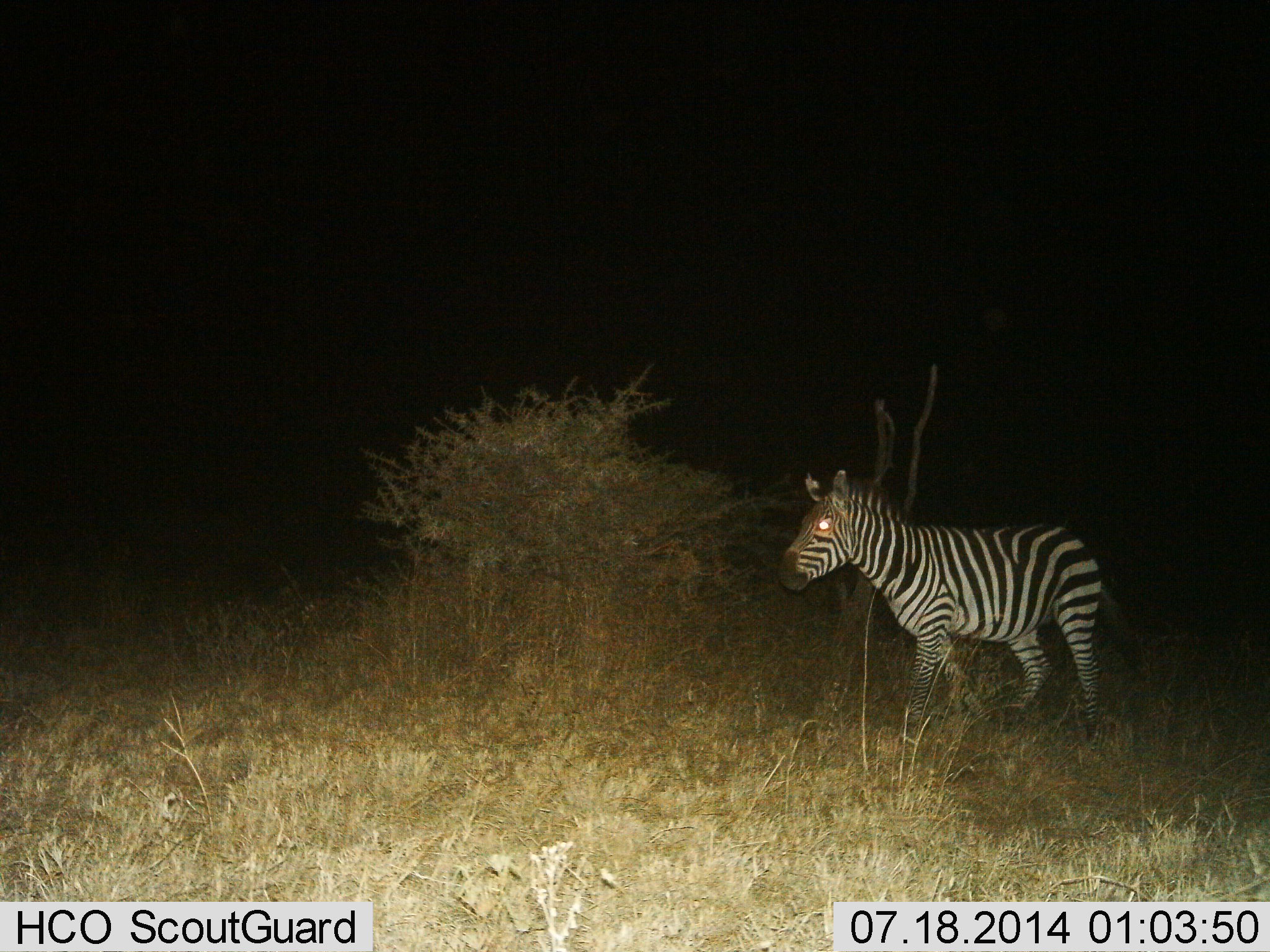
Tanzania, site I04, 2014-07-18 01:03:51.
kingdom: Animalia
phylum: Chordata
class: Mammalia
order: Perissodactyla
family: Equidae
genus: Equus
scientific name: Equus quagga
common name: plains zebra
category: zebra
Zebra (plains zebra) (Equus quagga), count 1. Behavior (volunteer vote fractions): standing 50%, resting 0%, moving 50%, interacting 0%. Young present (vote fraction): 0%. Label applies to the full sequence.